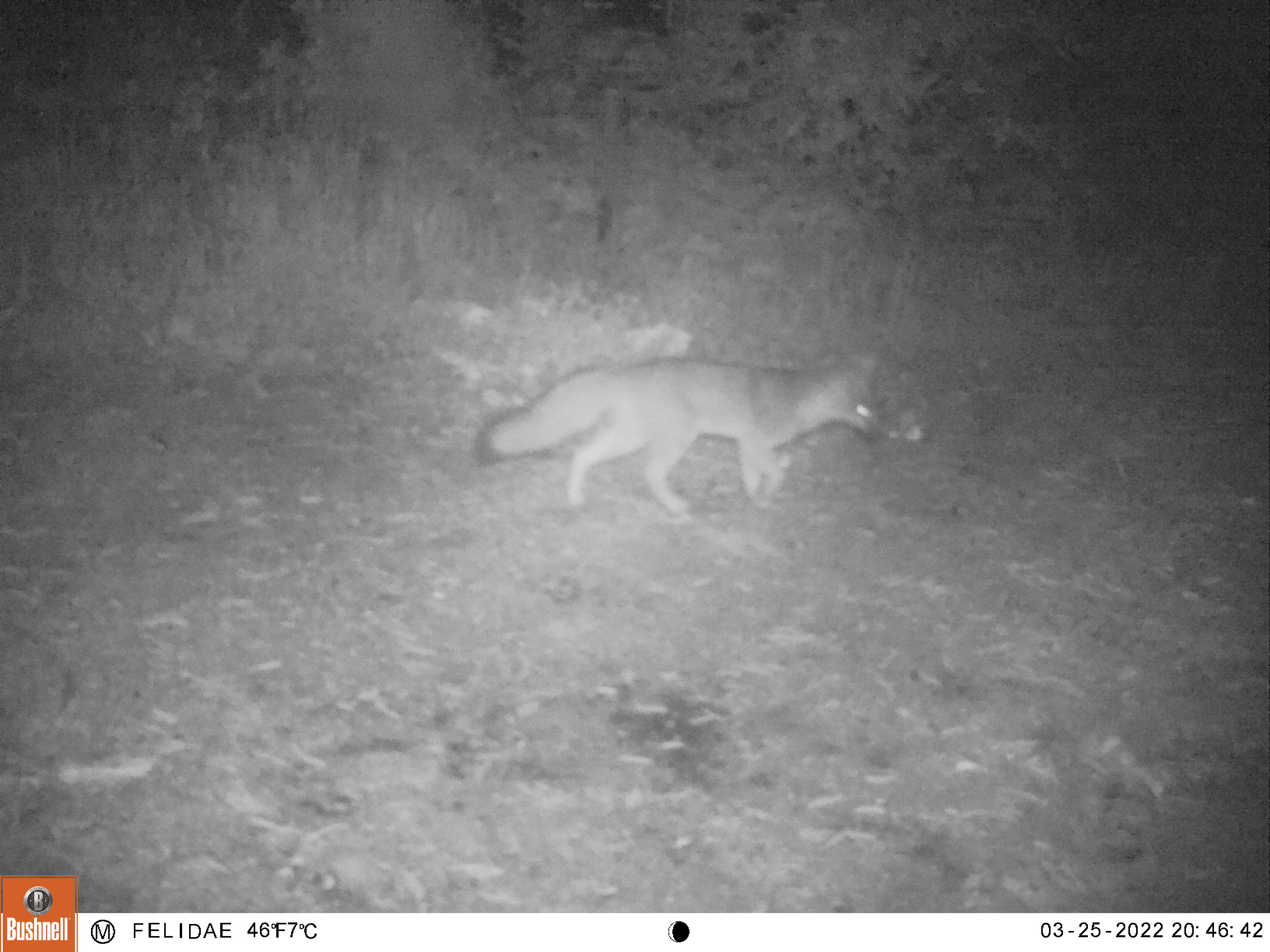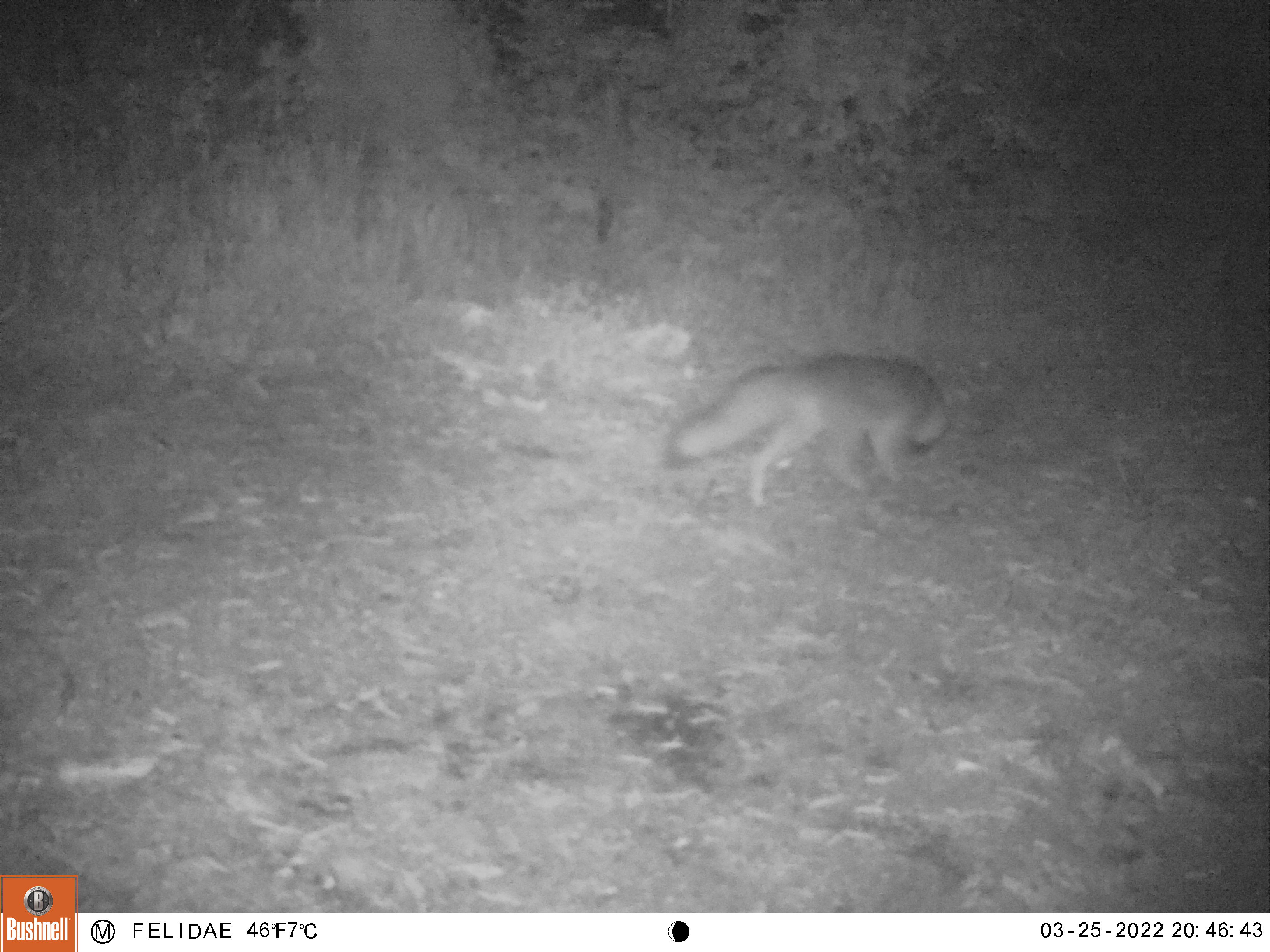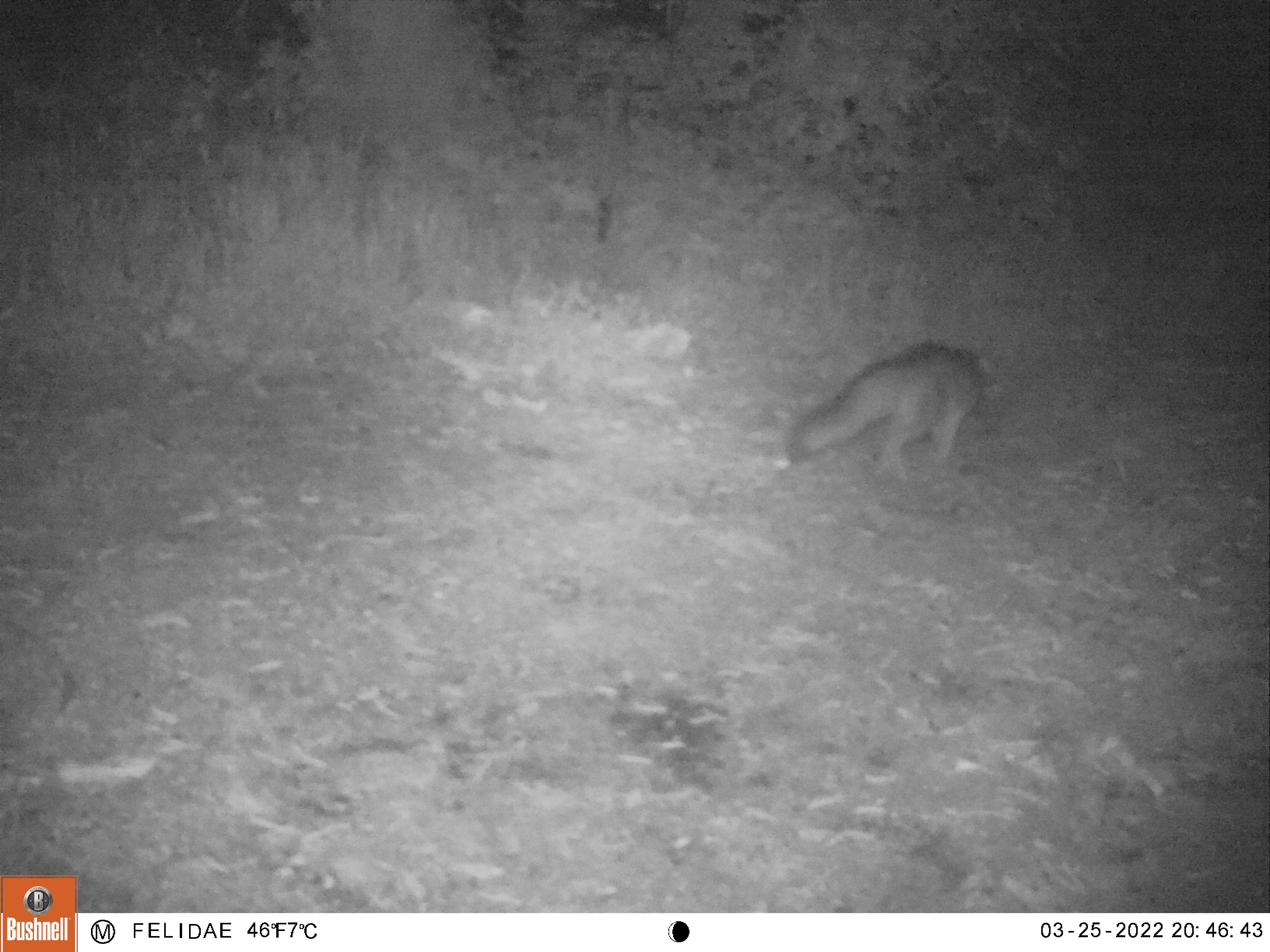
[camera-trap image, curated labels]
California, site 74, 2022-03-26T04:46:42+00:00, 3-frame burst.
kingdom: Animalia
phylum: Chordata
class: Mammalia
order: Carnivora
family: Canidae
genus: Urocyon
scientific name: Urocyon cinereoargenteus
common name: gray fox